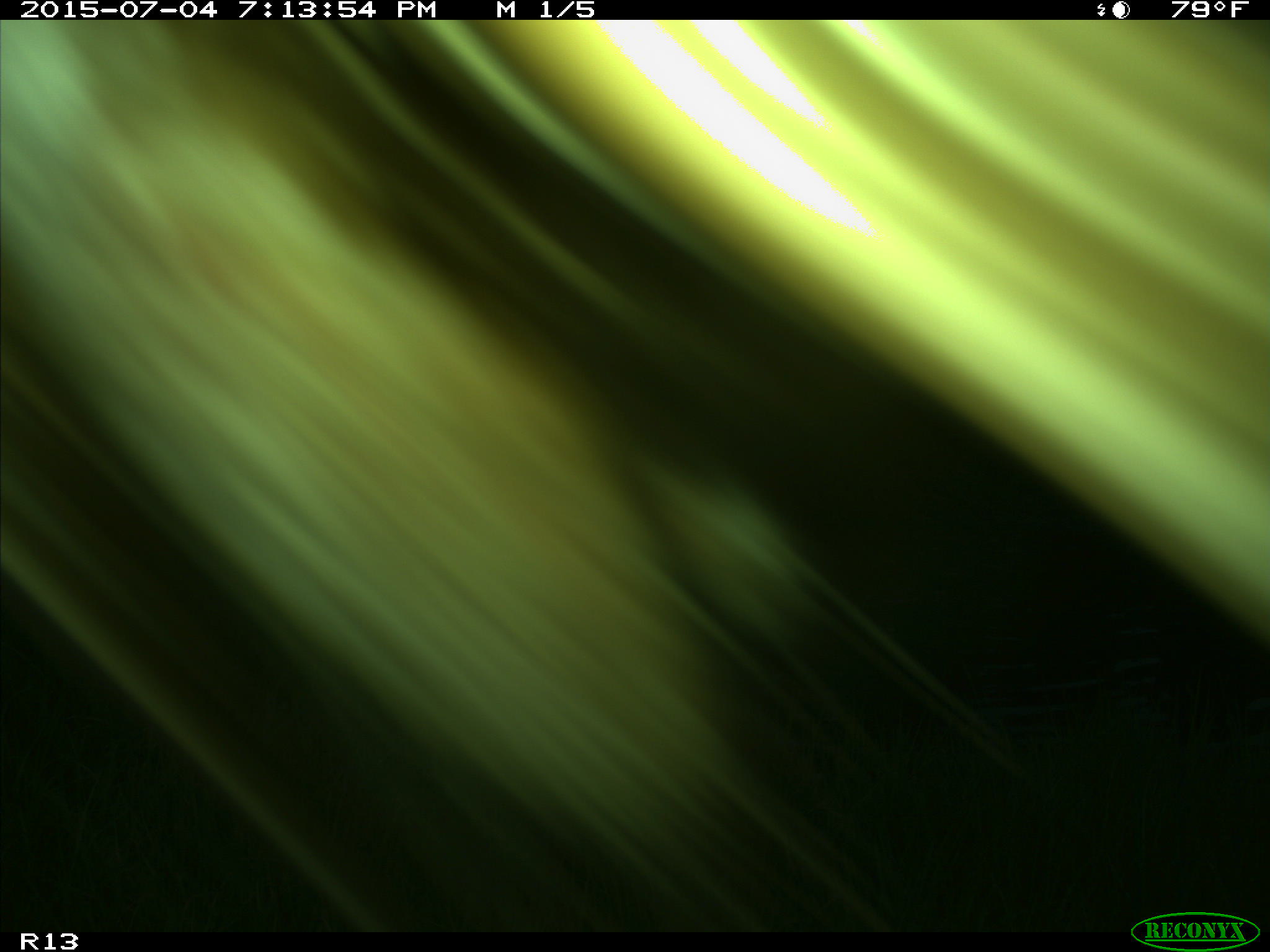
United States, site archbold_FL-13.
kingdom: Animalia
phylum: Chordata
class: Mammalia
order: Artiodactyla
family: Bovidae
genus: Bos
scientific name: Bos taurus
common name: domestic cow